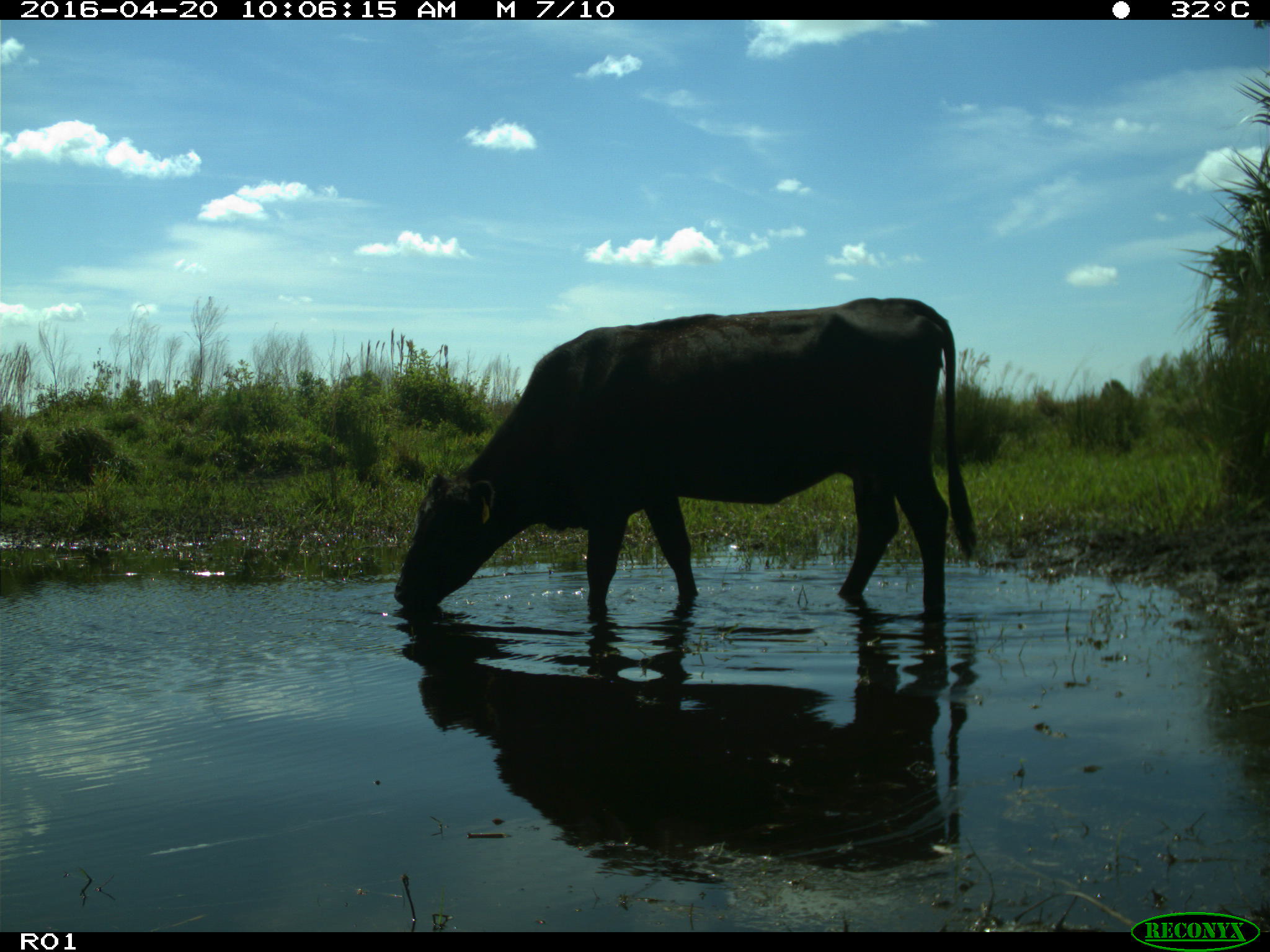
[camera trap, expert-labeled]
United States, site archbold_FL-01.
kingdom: Animalia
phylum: Chordata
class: Mammalia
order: Artiodactyla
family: Bovidae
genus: Bos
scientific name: Bos taurus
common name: domestic cow